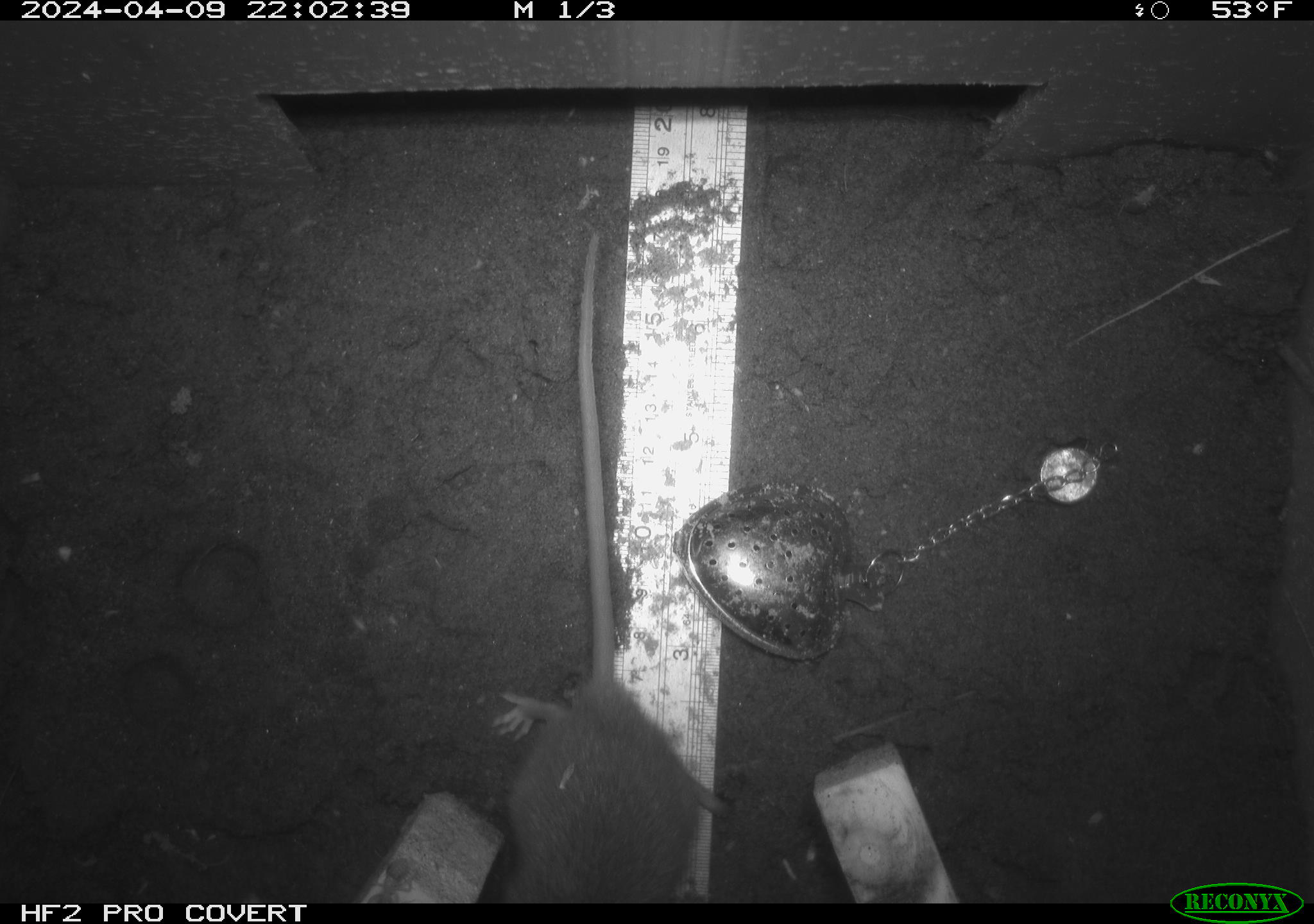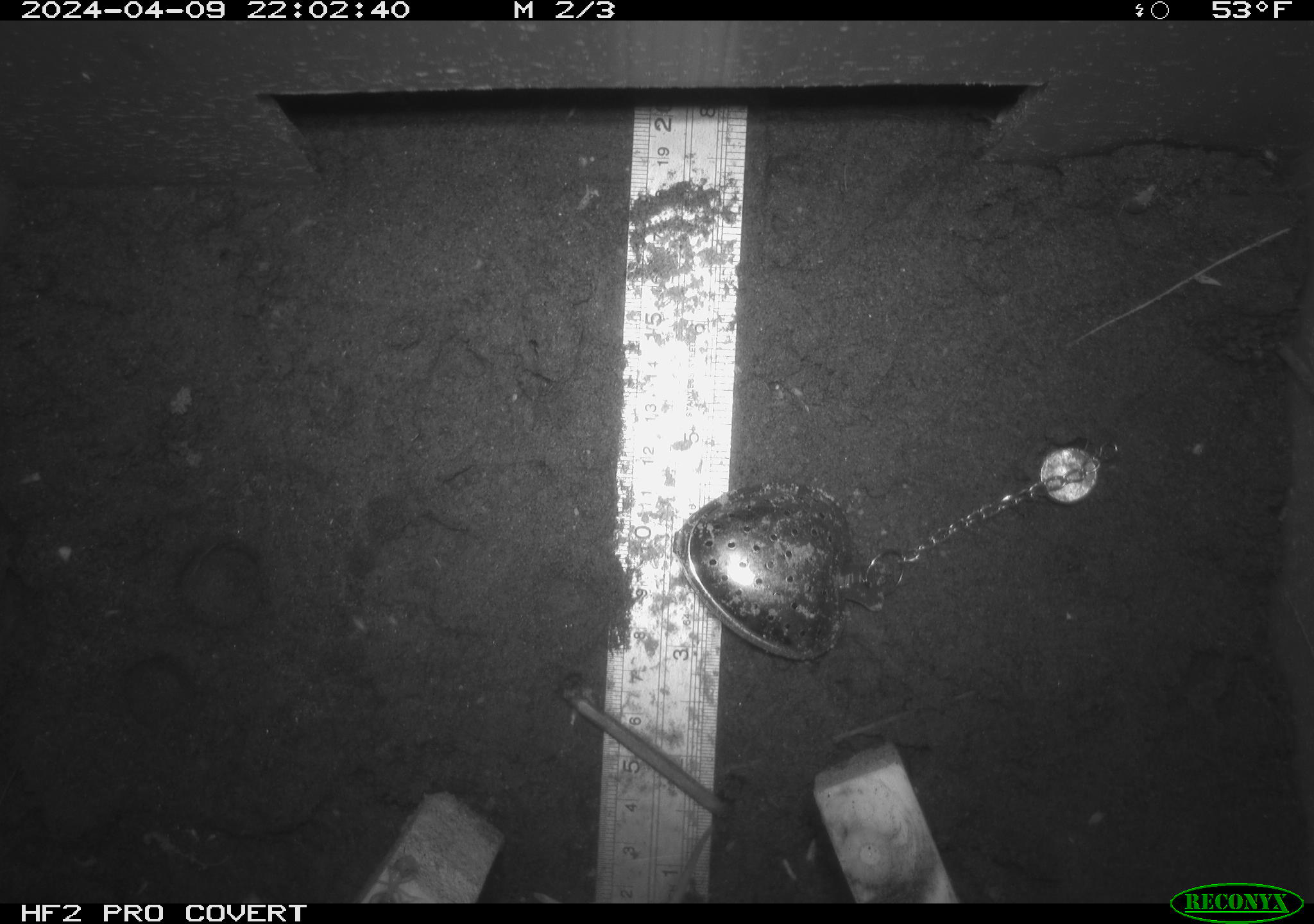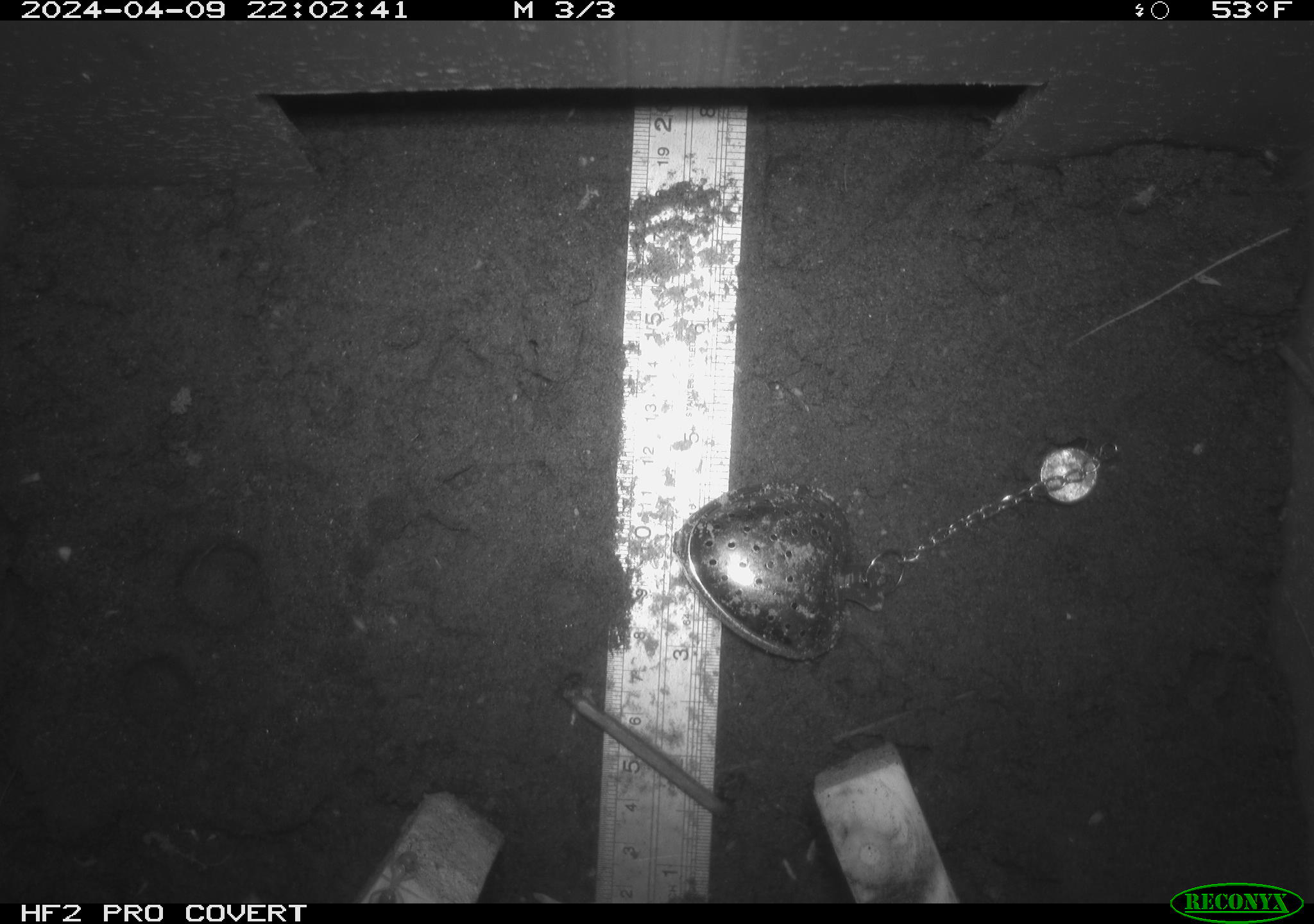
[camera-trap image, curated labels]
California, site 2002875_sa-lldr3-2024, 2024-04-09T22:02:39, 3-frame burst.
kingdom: Animalia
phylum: Chordata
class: Mammalia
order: Rodentia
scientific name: Rodentia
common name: rodent